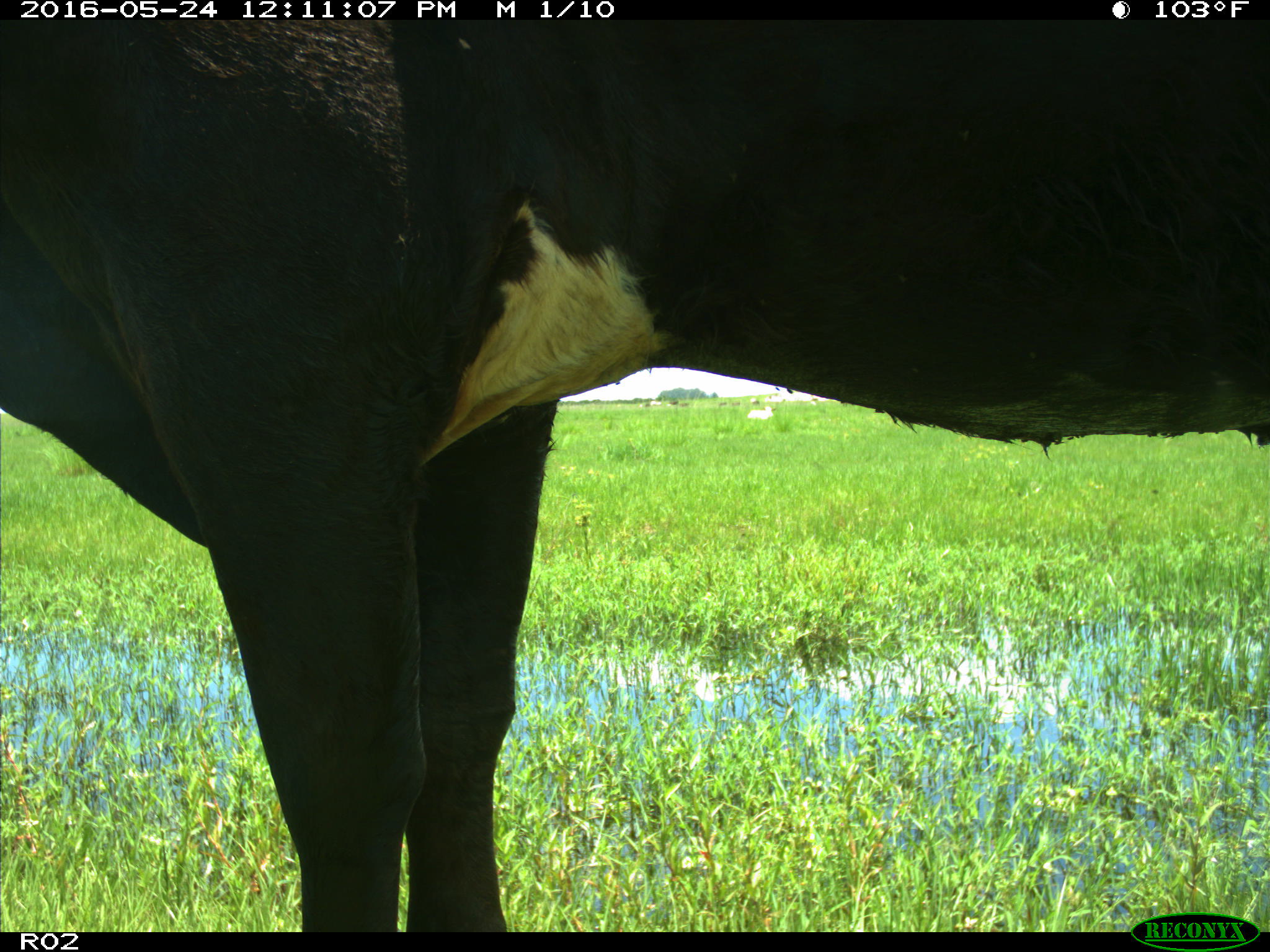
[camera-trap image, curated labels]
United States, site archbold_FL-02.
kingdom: Animalia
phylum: Chordata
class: Mammalia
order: Artiodactyla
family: Bovidae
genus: Bos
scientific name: Bos taurus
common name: domestic cow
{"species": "Bos taurus (domestic cow)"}